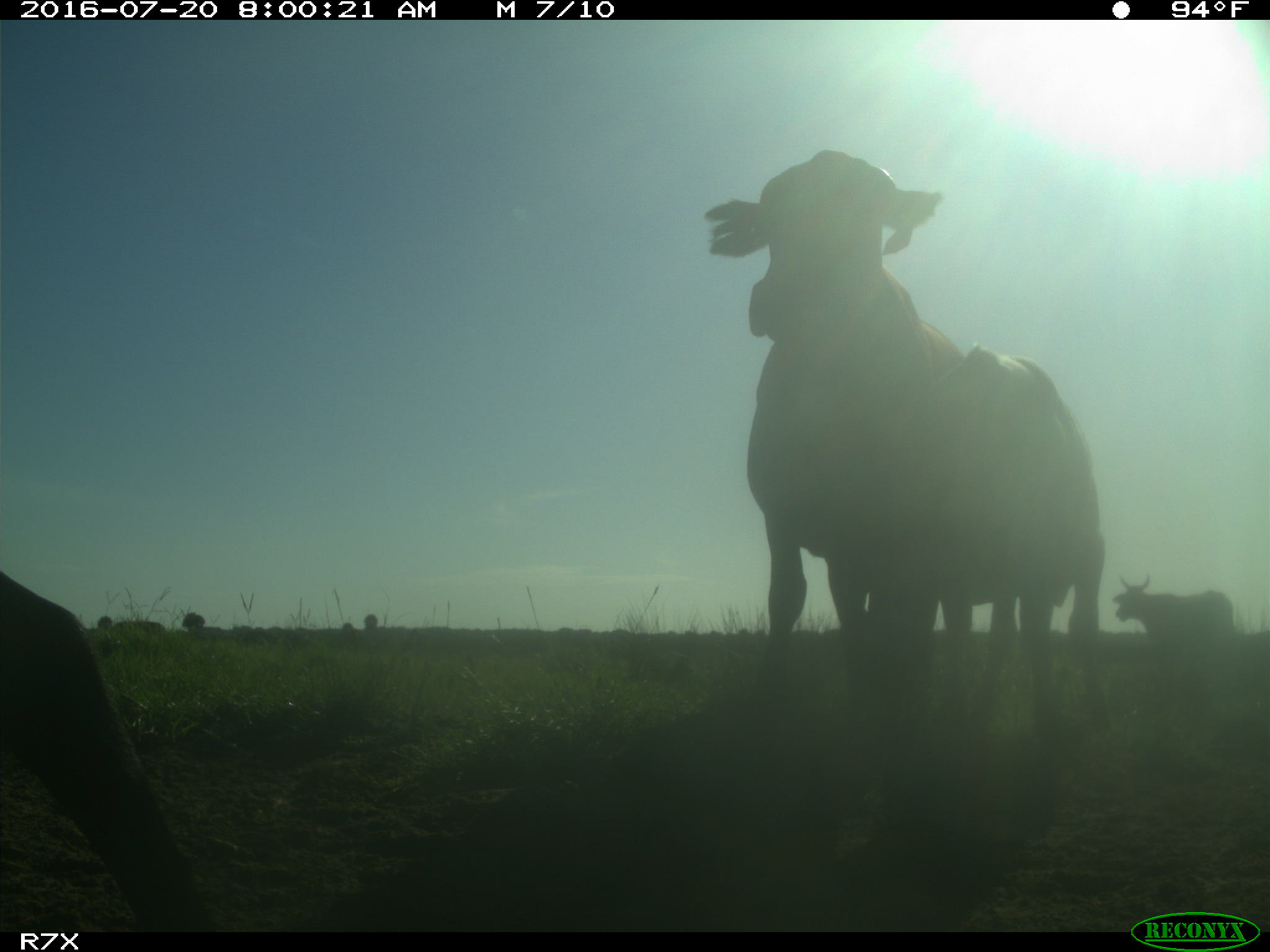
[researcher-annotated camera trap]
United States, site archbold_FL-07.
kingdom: Animalia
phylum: Chordata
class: Mammalia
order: Artiodactyla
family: Bovidae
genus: Bos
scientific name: Bos taurus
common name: domestic cow